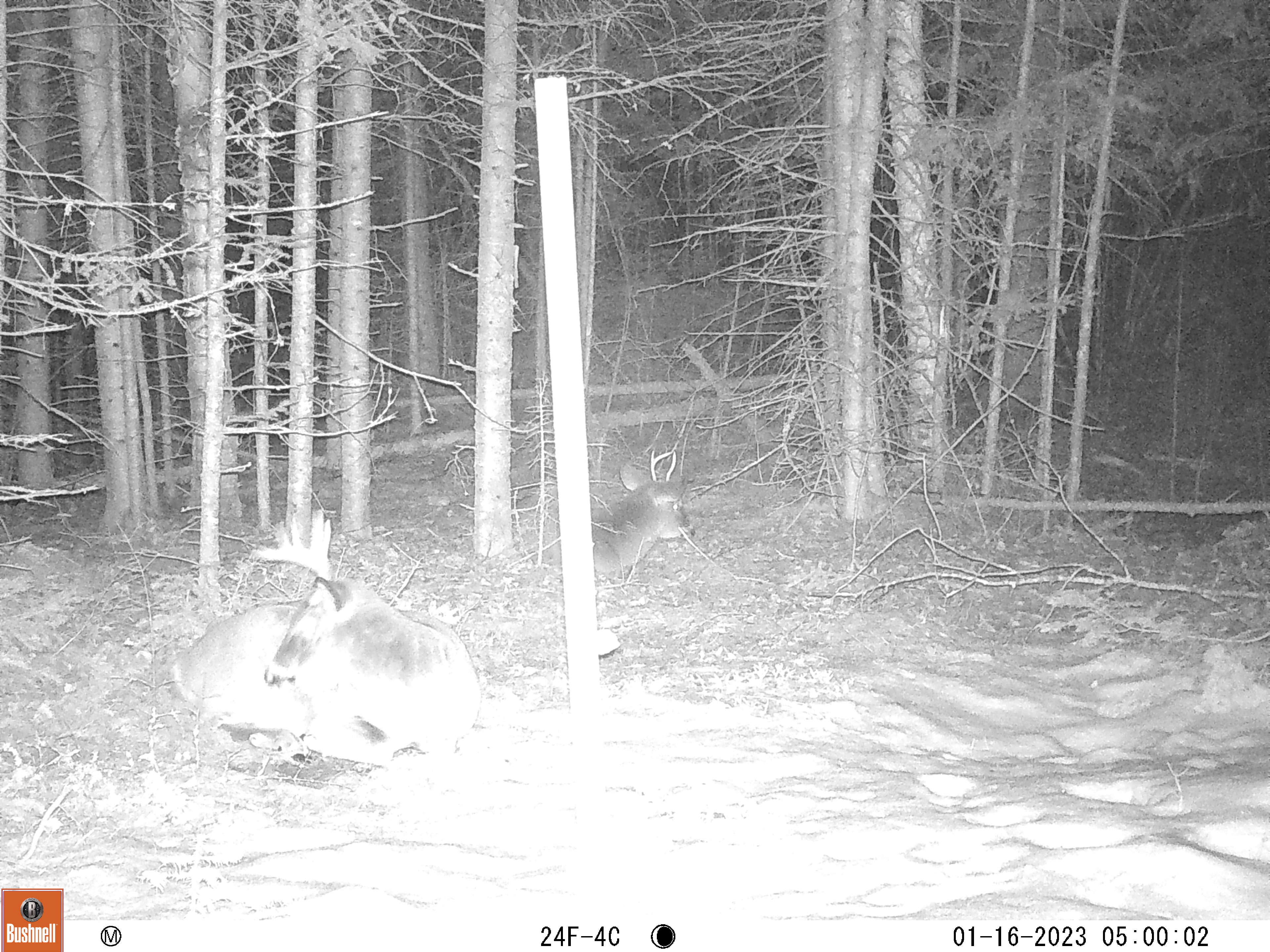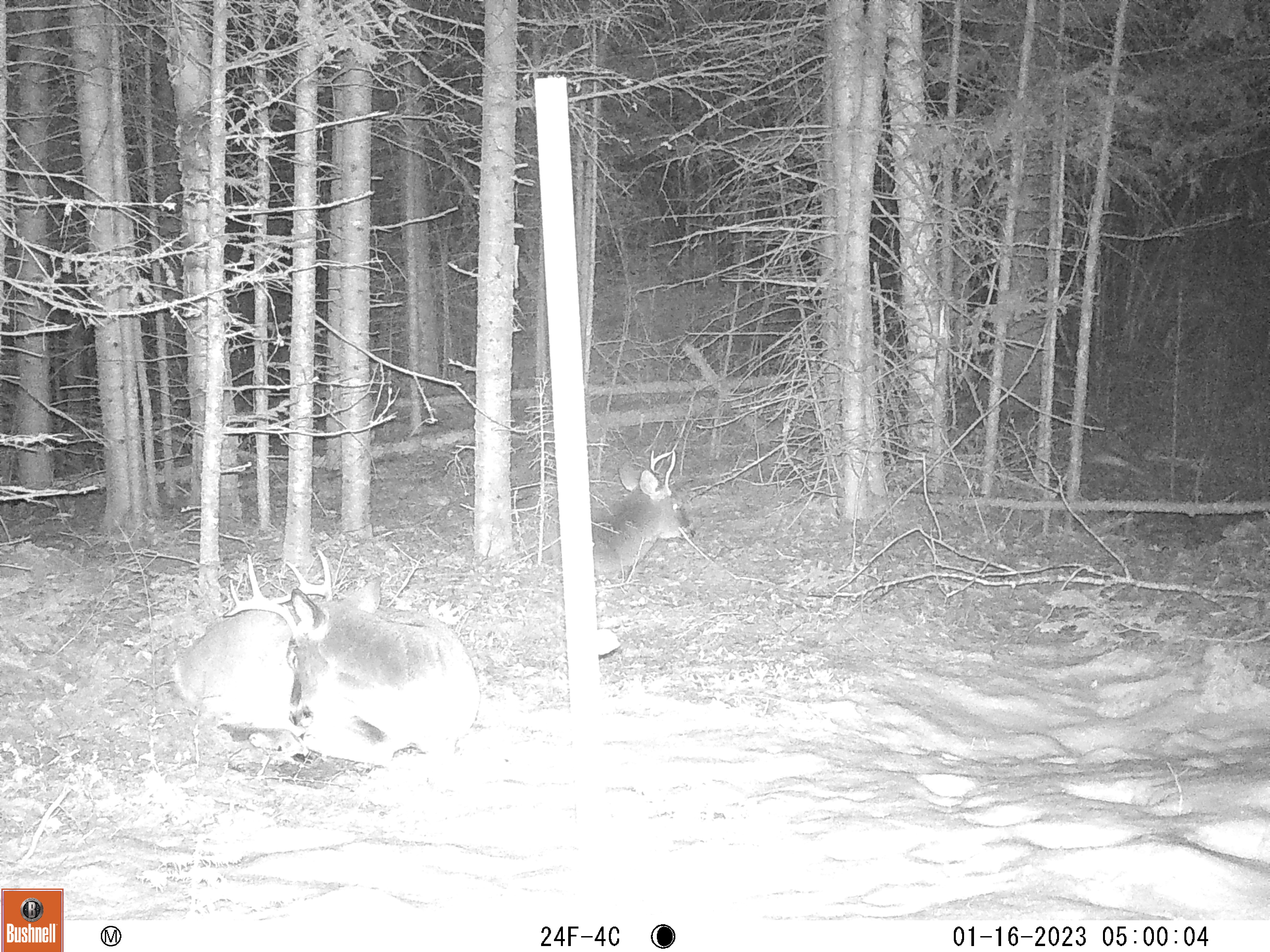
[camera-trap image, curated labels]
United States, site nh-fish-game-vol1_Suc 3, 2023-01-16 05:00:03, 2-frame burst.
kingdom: Animalia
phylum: Chordata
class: Mammalia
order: Artiodactyla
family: Cervidae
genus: Odocoileus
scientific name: Odocoileus virginianus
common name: white-tailed deer